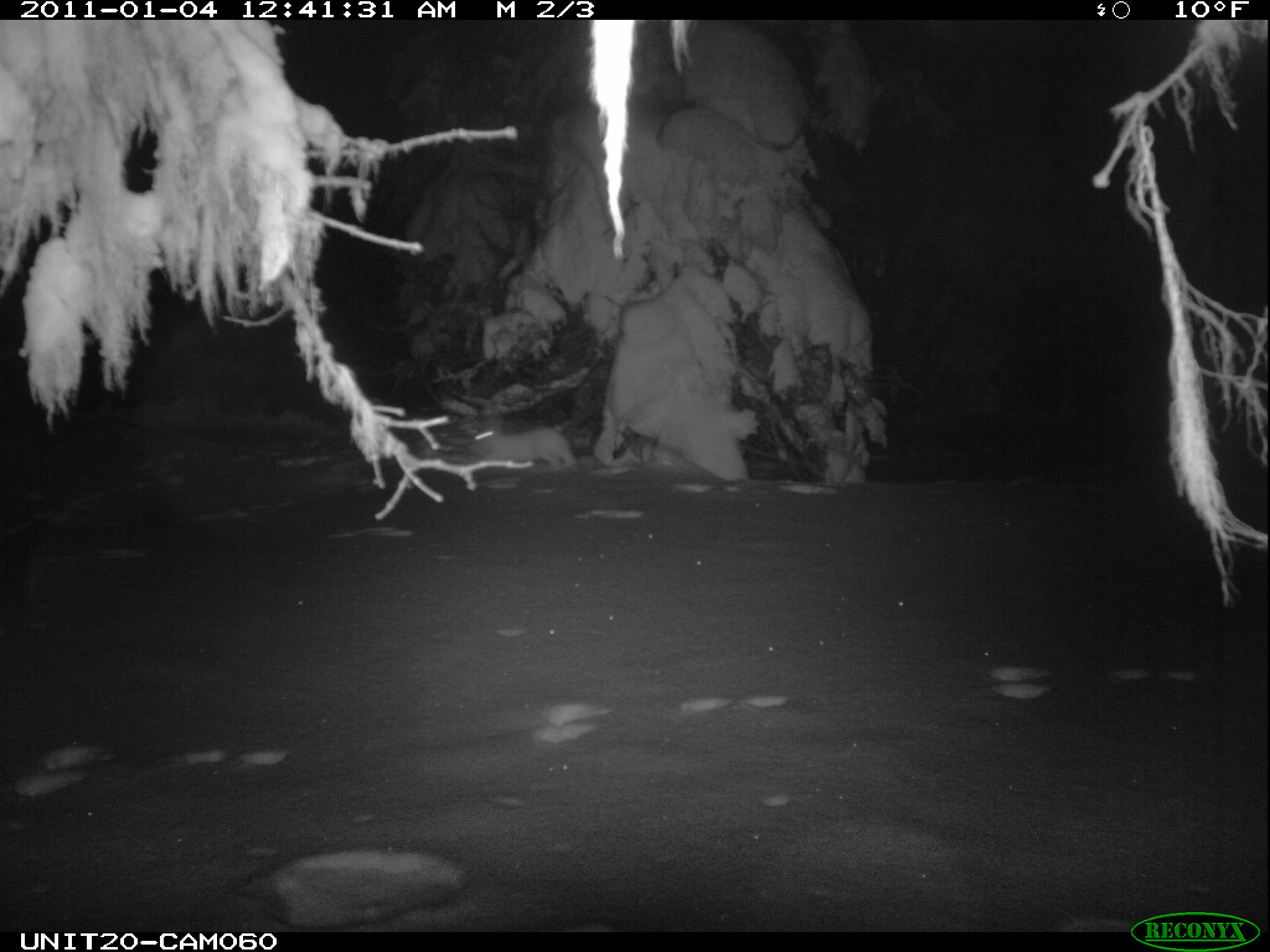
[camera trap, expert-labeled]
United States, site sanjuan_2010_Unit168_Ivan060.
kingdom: Animalia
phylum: Chordata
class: Mammalia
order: Lagomorpha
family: Leporidae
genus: Lepus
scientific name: Lepus americanus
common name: snowshoe hare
Lepus americanus (snowshoe hare).